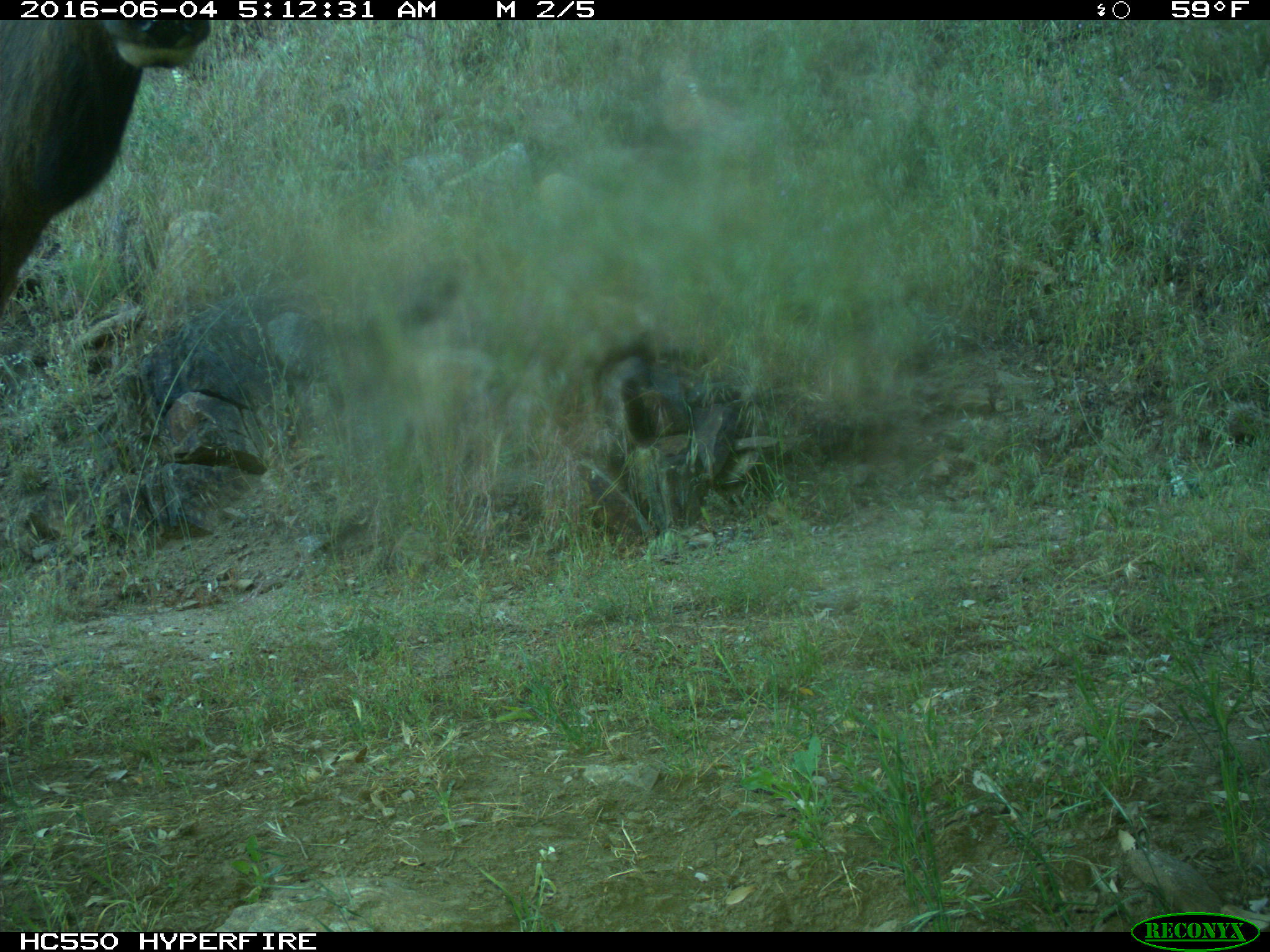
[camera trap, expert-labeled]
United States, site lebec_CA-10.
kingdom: Animalia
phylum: Chordata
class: Mammalia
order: Artiodactyla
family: Cervidae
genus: Cervus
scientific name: Cervus canadensis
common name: elk